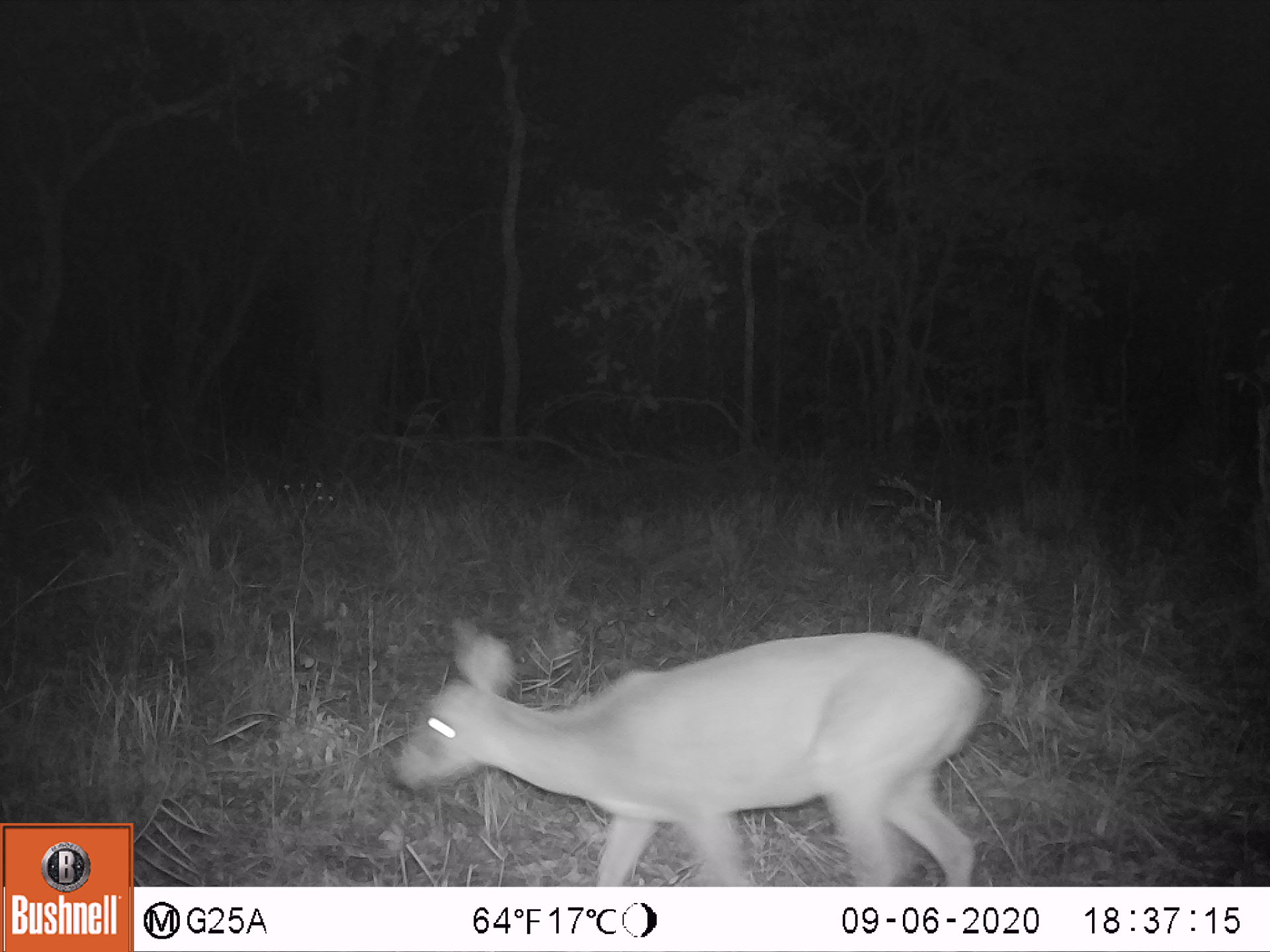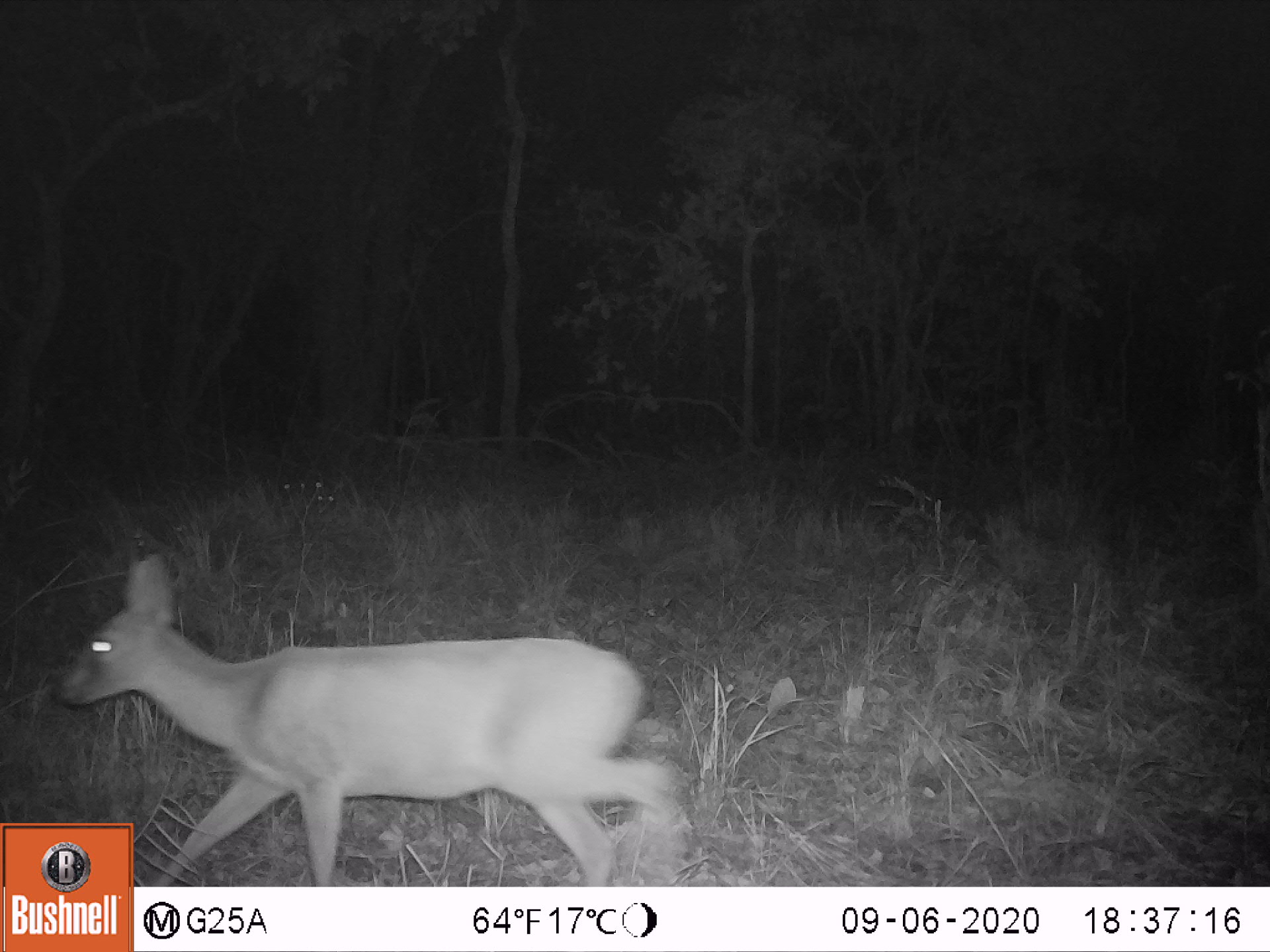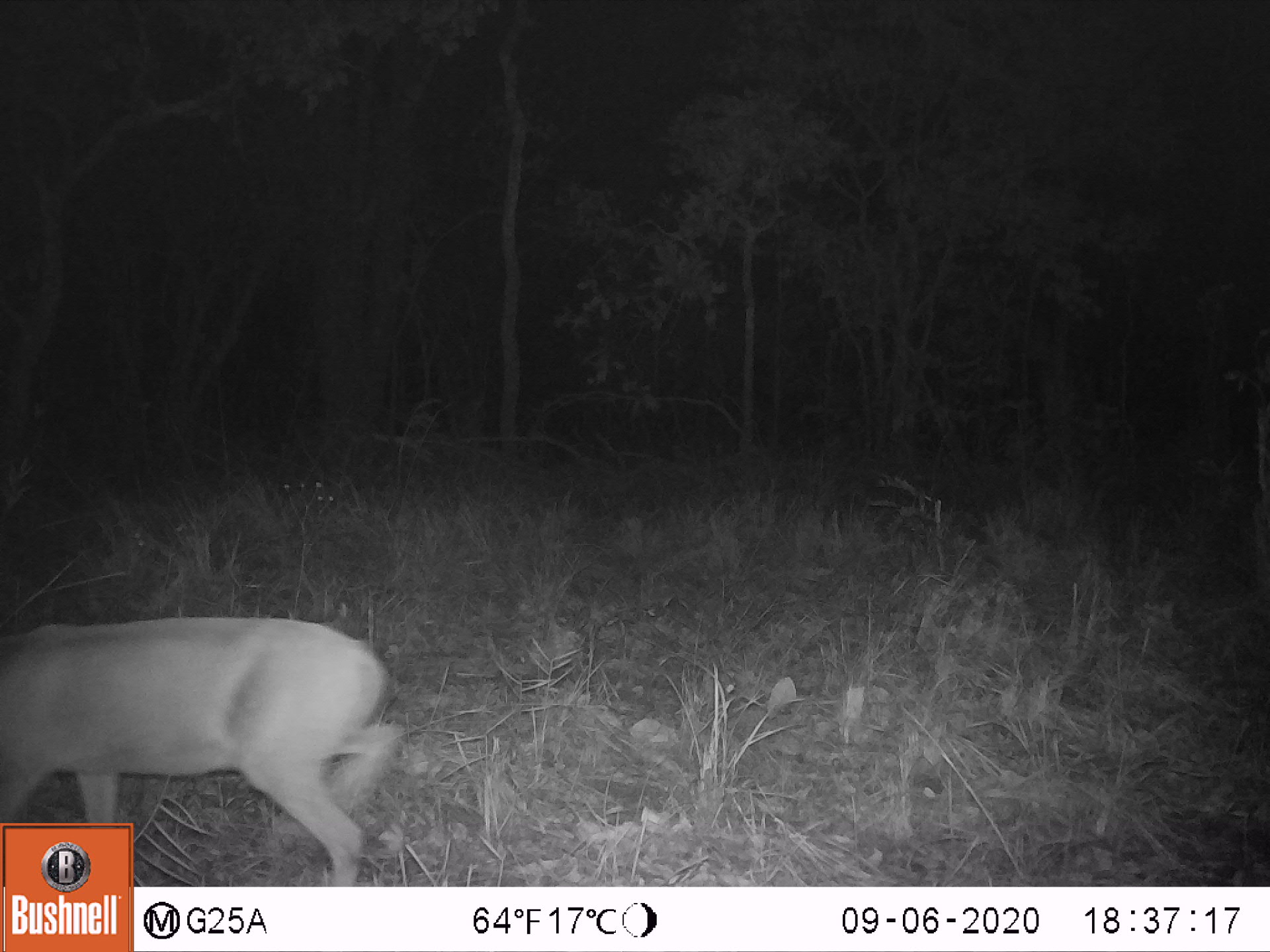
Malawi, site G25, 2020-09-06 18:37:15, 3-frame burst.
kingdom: Animalia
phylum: Chordata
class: Mammalia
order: Artiodactyla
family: Bovidae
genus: Sylvicapra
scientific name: Sylvicapra grimmia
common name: common duiker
Common duiker (Sylvicapra grimmia), count 1.